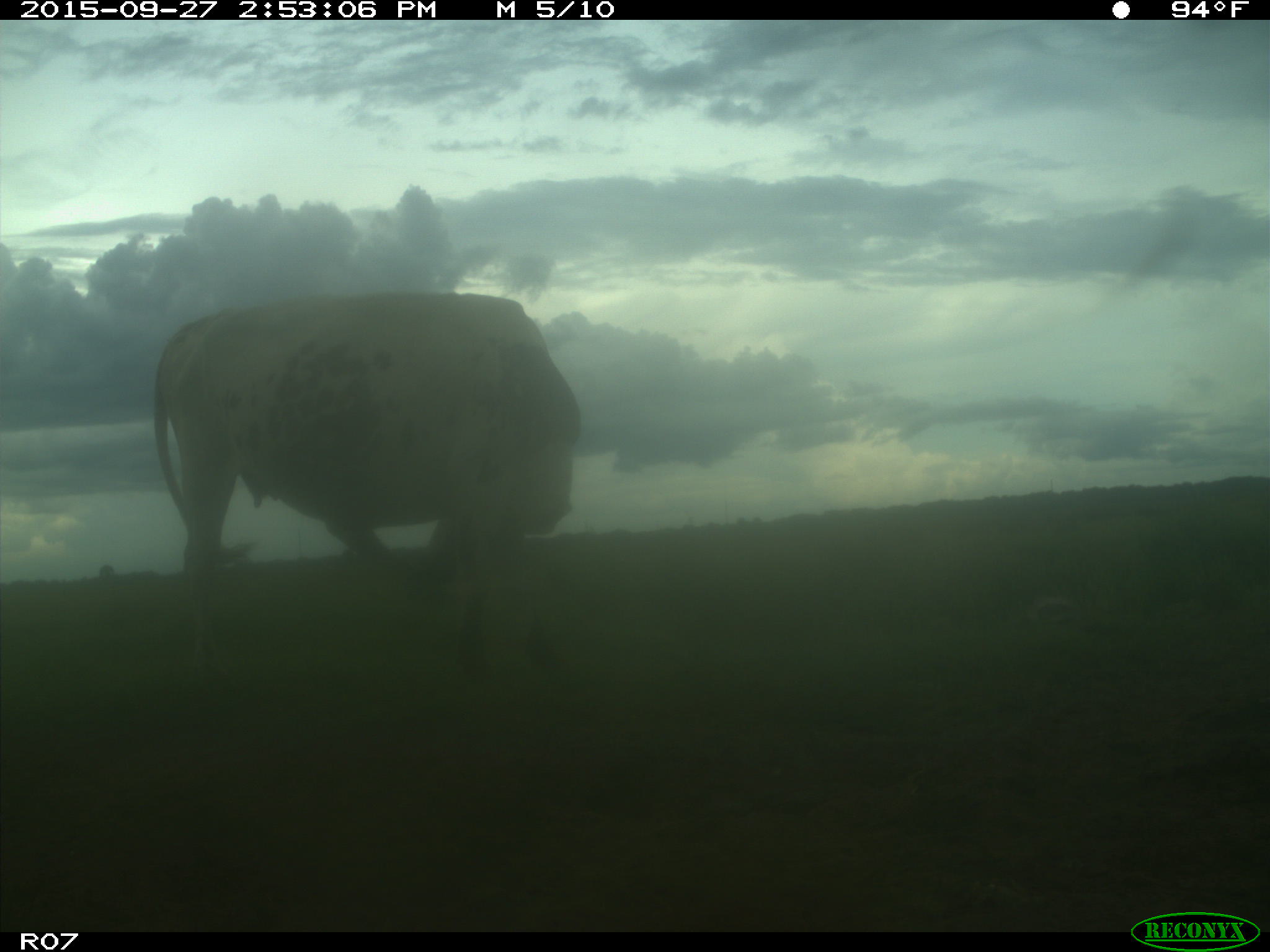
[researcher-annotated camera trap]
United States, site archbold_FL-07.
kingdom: Animalia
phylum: Chordata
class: Mammalia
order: Artiodactyla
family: Bovidae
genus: Bos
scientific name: Bos taurus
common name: domestic cow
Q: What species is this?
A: Bos taurus (domestic cow).